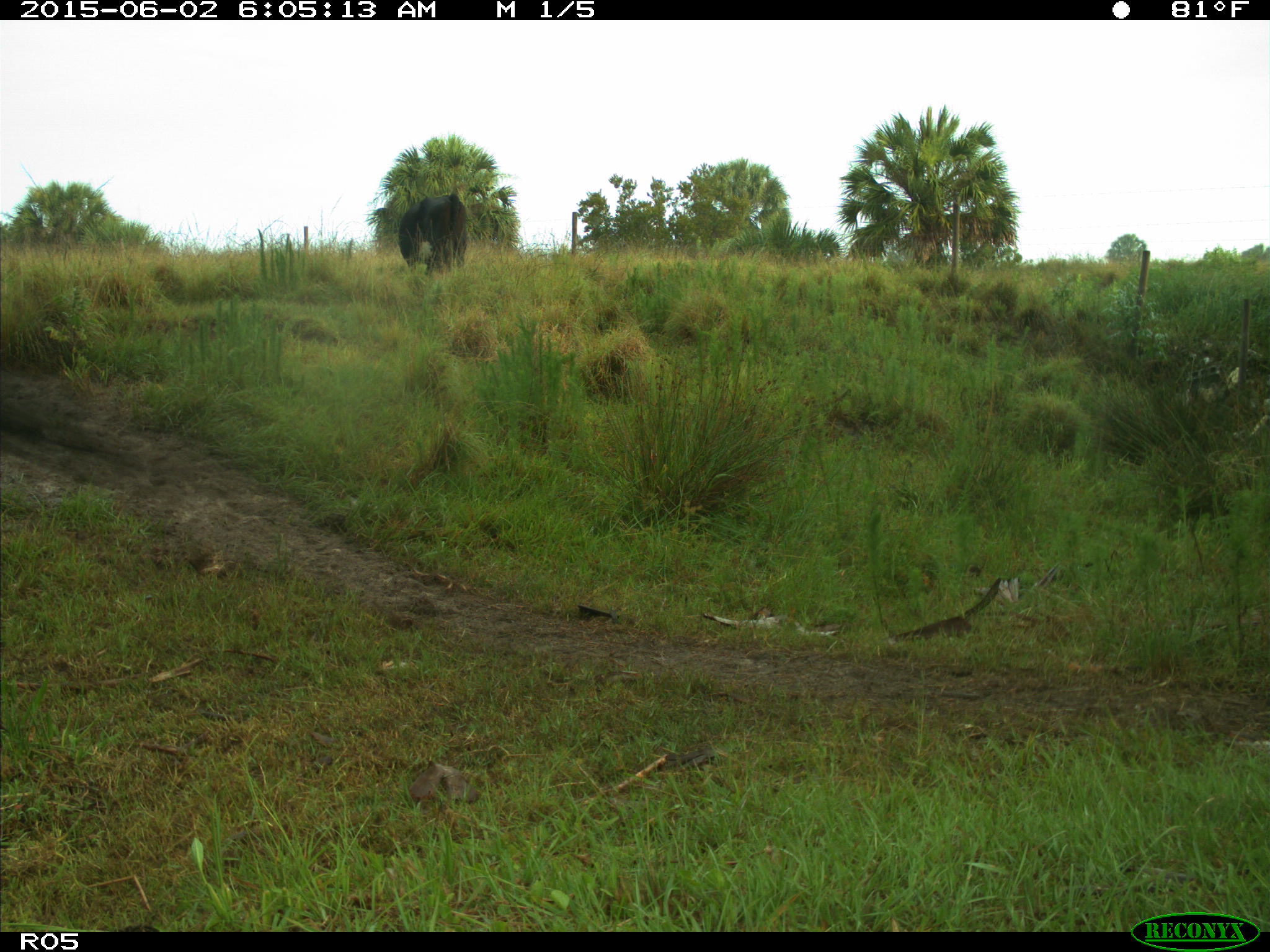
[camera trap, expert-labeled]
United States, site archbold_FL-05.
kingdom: Animalia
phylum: Chordata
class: Mammalia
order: Artiodactyla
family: Bovidae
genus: Bos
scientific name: Bos taurus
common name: domestic cow